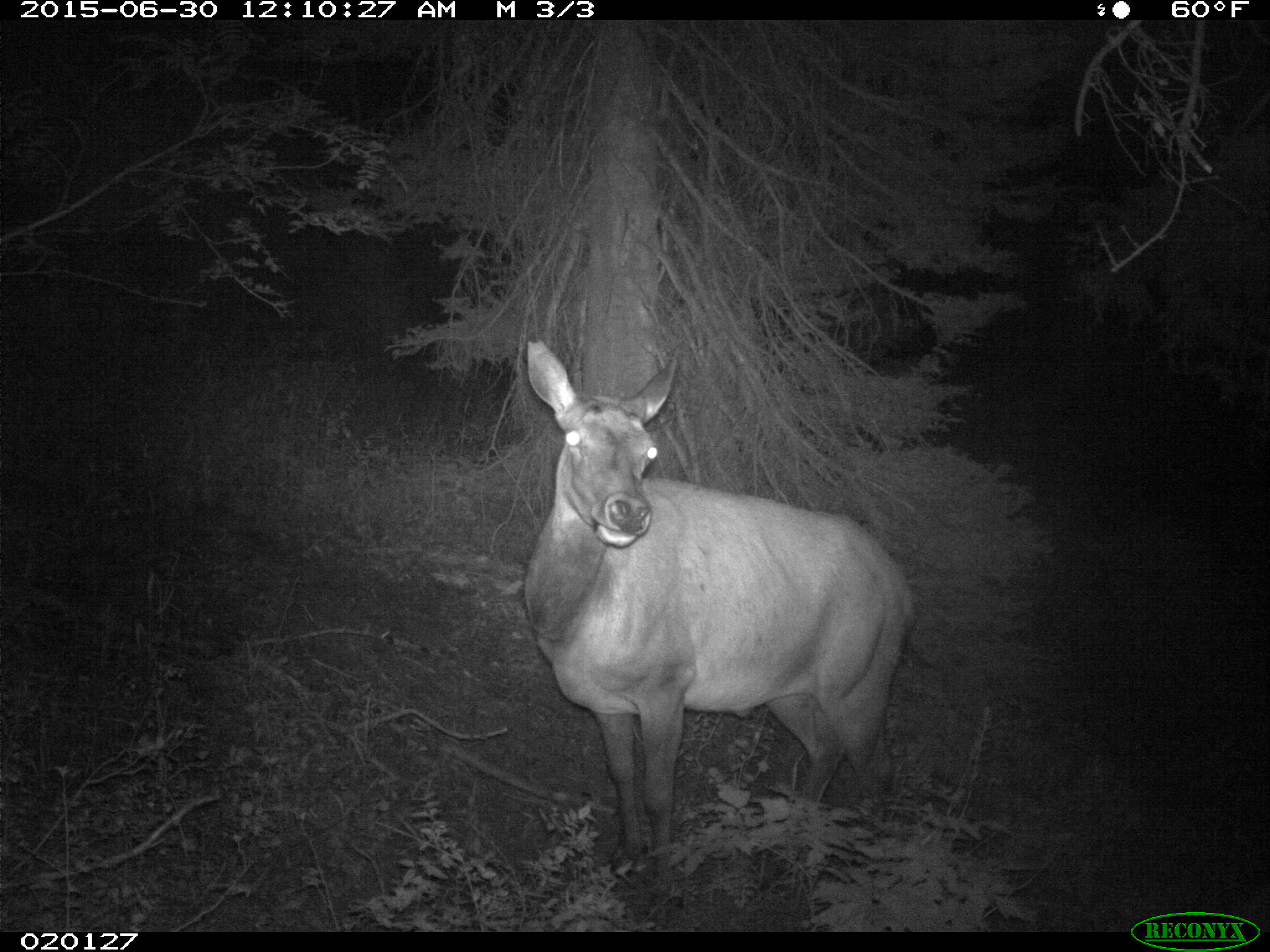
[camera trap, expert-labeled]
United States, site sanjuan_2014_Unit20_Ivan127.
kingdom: Animalia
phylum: Chordata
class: Mammalia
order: Artiodactyla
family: Cervidae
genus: Cervus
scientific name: Cervus elaphus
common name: red deer